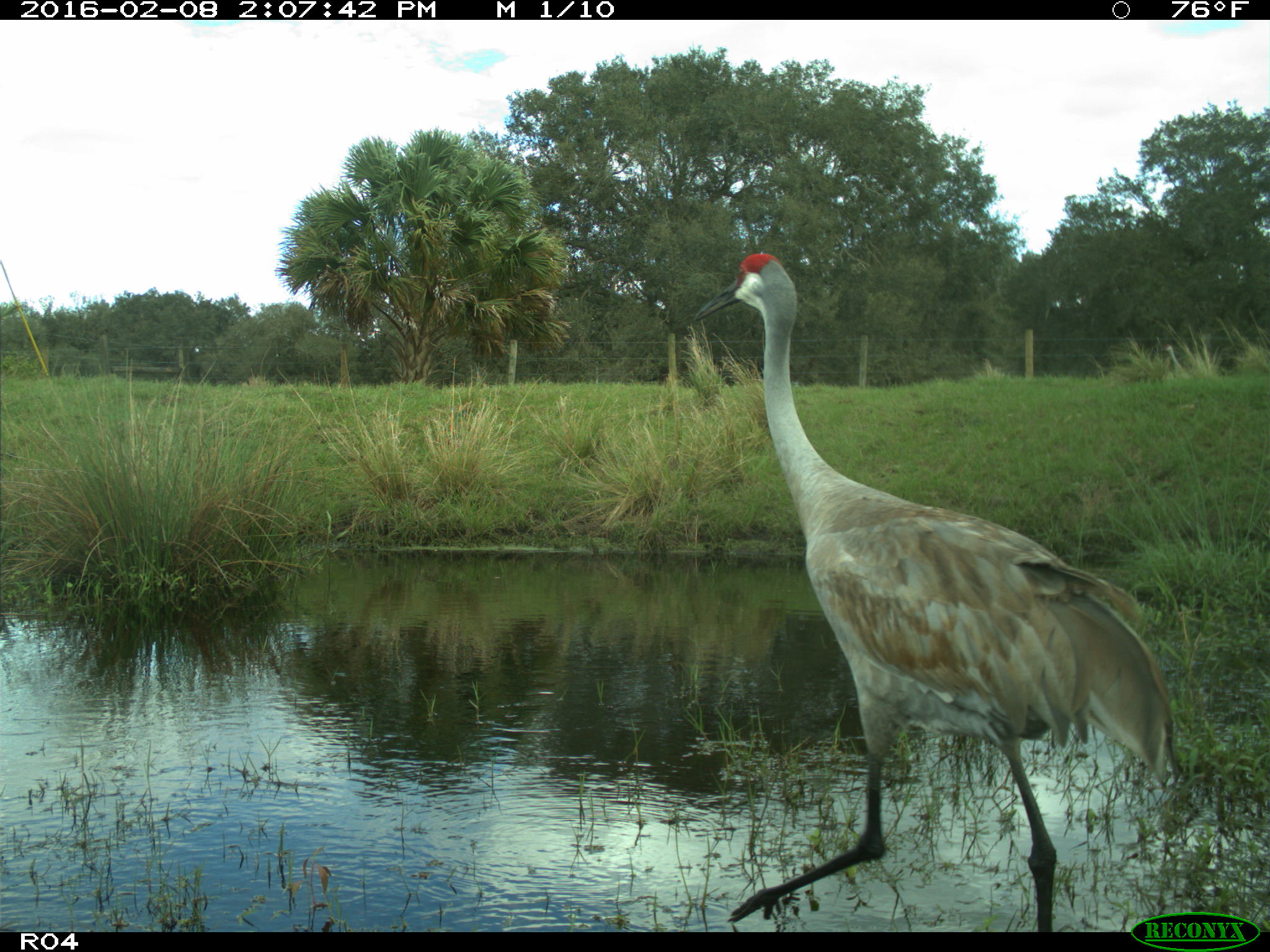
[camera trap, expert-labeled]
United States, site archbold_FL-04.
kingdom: Animalia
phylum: Chordata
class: Aves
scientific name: Aves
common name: birds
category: unidentified bird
Unidentified bird (birds) (Aves).